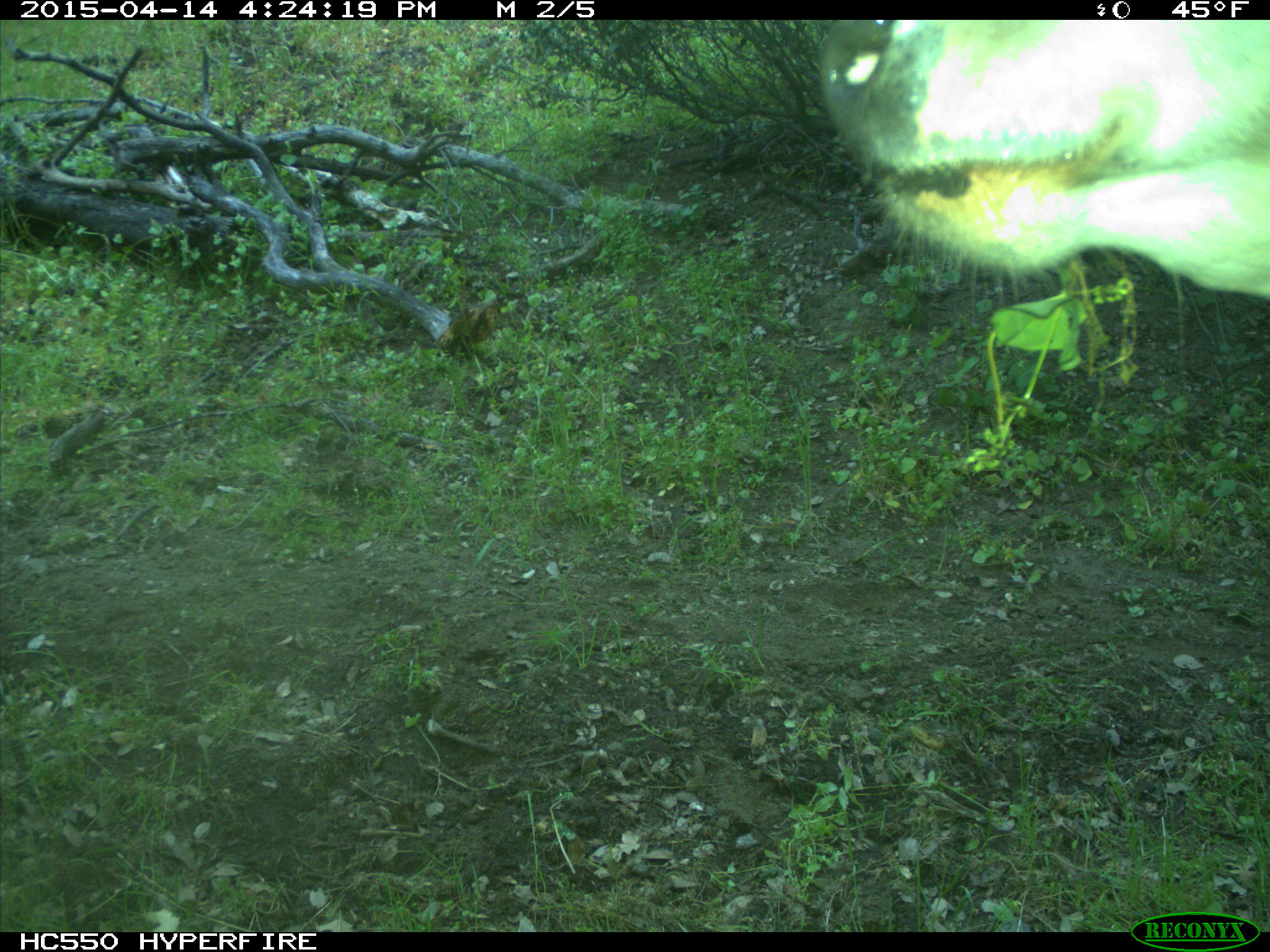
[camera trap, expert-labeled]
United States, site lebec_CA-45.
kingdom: Animalia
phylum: Chordata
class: Mammalia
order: Artiodactyla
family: Bovidae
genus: Bos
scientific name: Bos taurus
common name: domestic cow